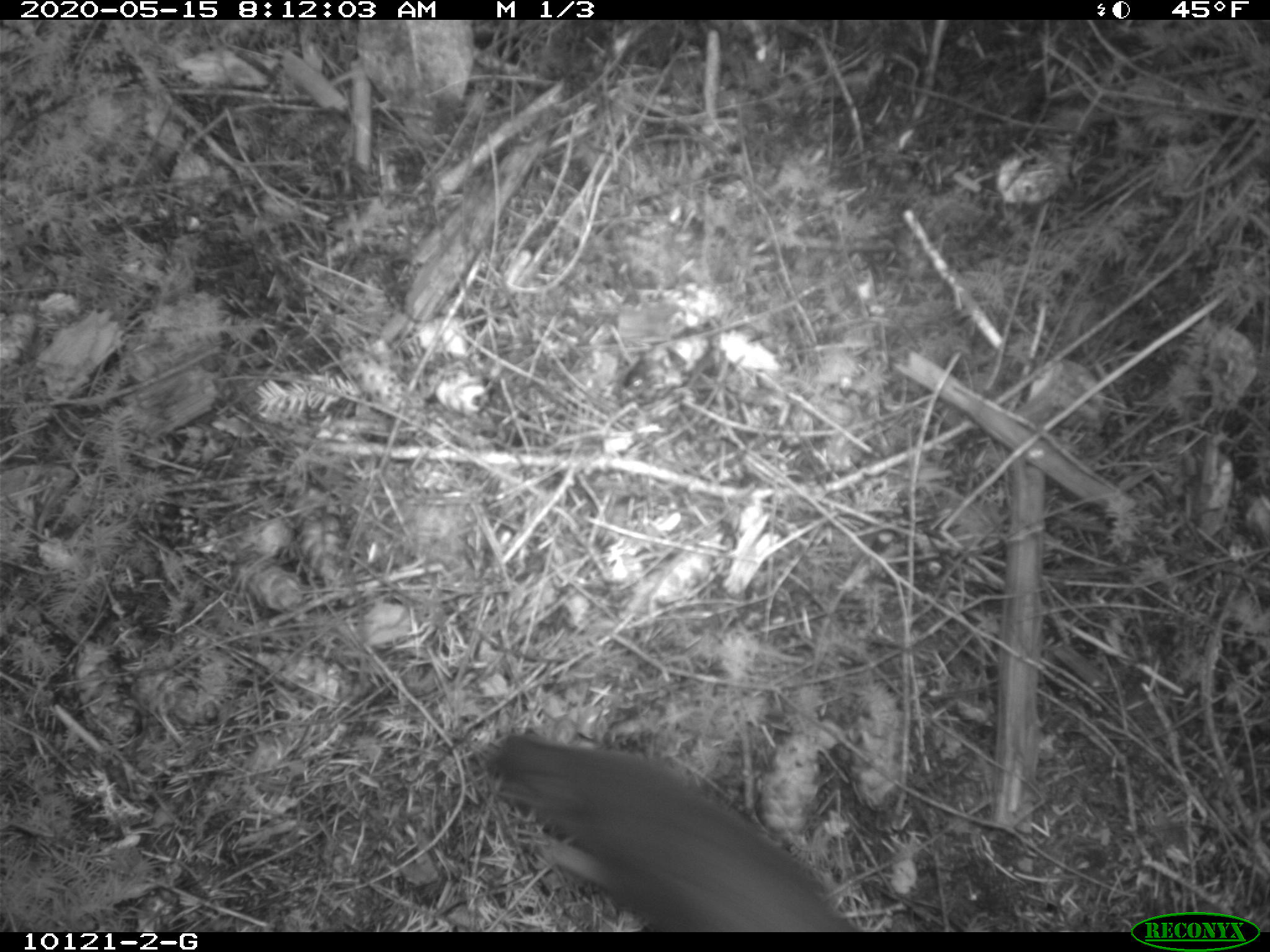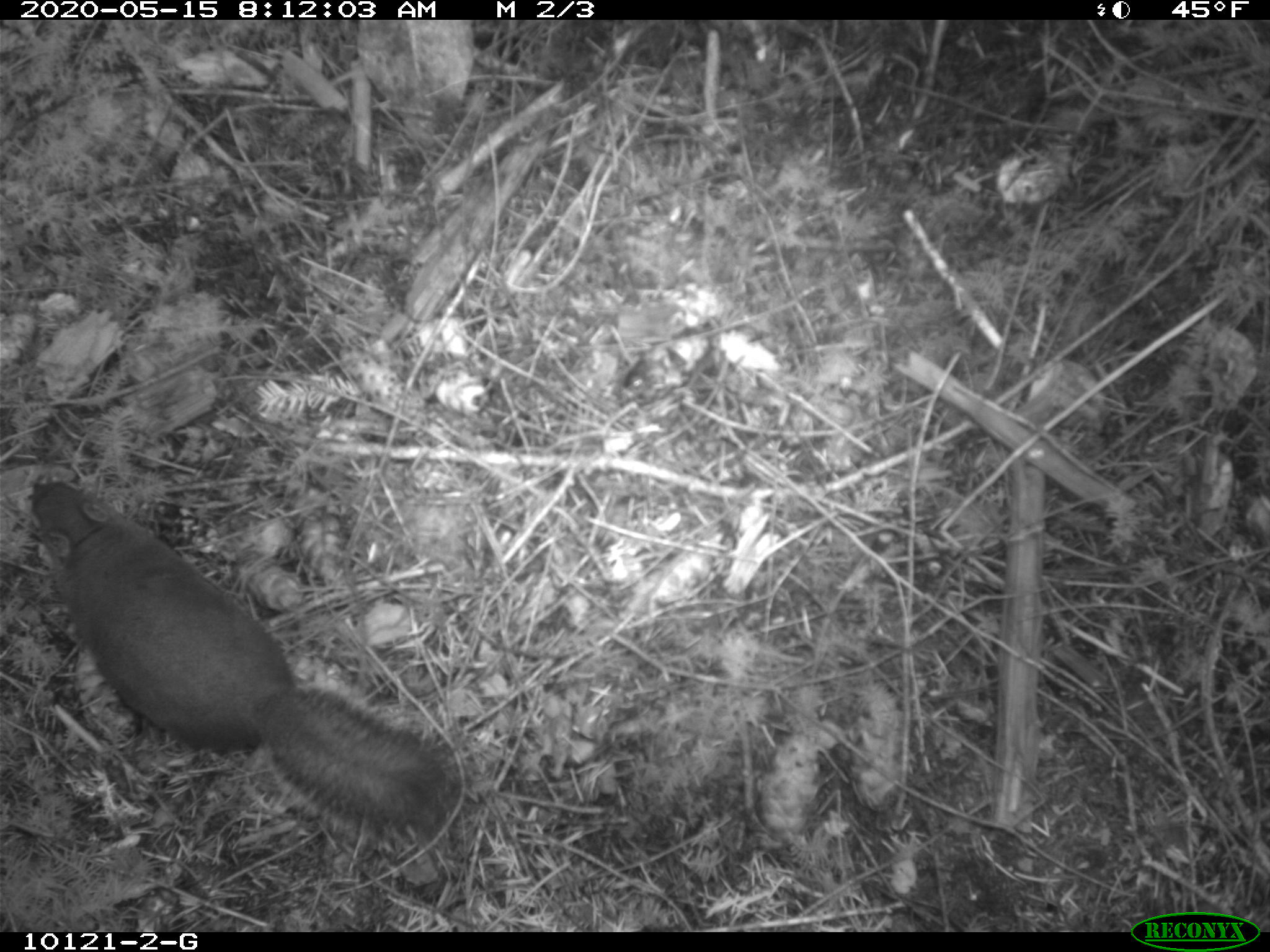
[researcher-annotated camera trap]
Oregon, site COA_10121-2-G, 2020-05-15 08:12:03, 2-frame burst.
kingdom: Animalia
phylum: Chordata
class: Mammalia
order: Rodentia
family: Sciuridae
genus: Tamiasciurus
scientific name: Tamiasciurus douglasii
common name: douglas squirrel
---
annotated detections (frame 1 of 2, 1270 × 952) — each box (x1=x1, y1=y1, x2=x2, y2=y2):
douglas squirrel: (x1=476, y1=726, x2=860, y2=927)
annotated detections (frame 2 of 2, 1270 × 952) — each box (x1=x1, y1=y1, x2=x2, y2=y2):
douglas squirrel: (x1=21, y1=475, x2=453, y2=833)